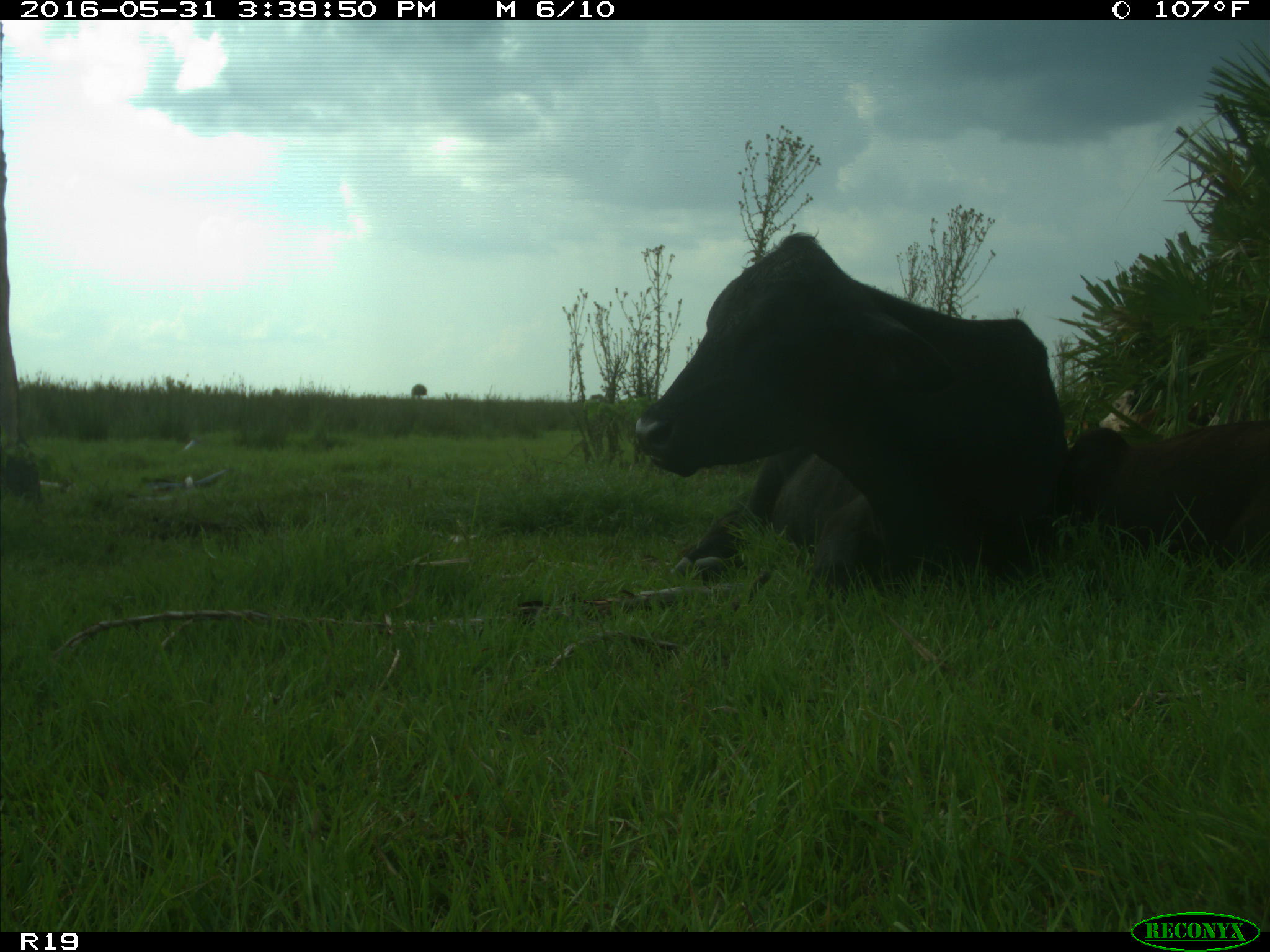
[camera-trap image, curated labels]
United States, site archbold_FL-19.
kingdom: Animalia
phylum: Chordata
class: Mammalia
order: Artiodactyla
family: Bovidae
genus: Bos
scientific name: Bos taurus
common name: domestic cow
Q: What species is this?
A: Bos taurus (domestic cow).